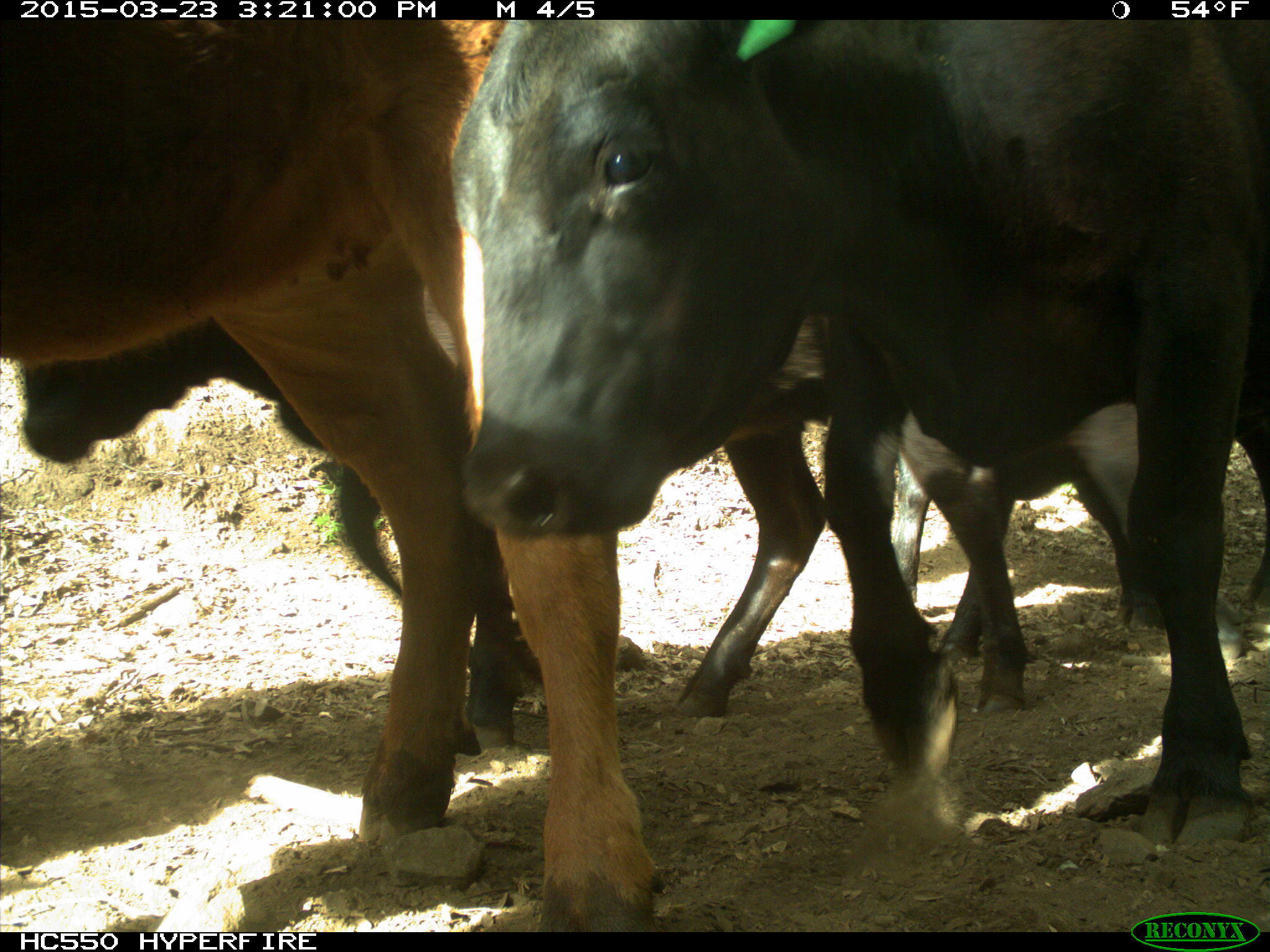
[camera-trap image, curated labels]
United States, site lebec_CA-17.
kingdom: Animalia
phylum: Chordata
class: Mammalia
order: Artiodactyla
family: Bovidae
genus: Bos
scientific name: Bos taurus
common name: domestic cow